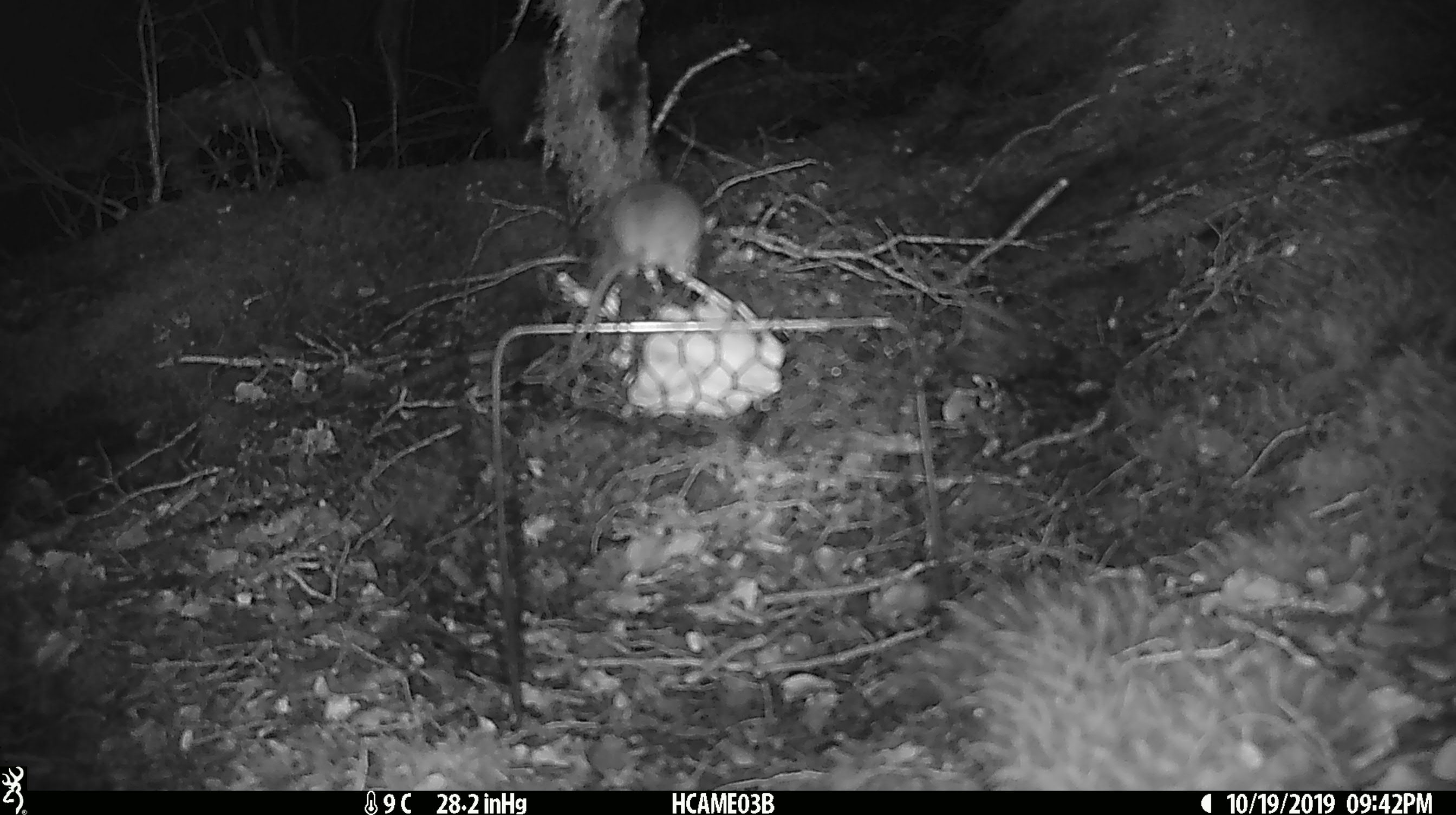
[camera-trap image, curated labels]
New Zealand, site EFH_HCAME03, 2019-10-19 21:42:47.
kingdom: Animalia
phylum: Chordata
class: Mammalia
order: Rodentia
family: Muridae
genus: Mus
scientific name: Mus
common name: mouse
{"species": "mouse (Mus)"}